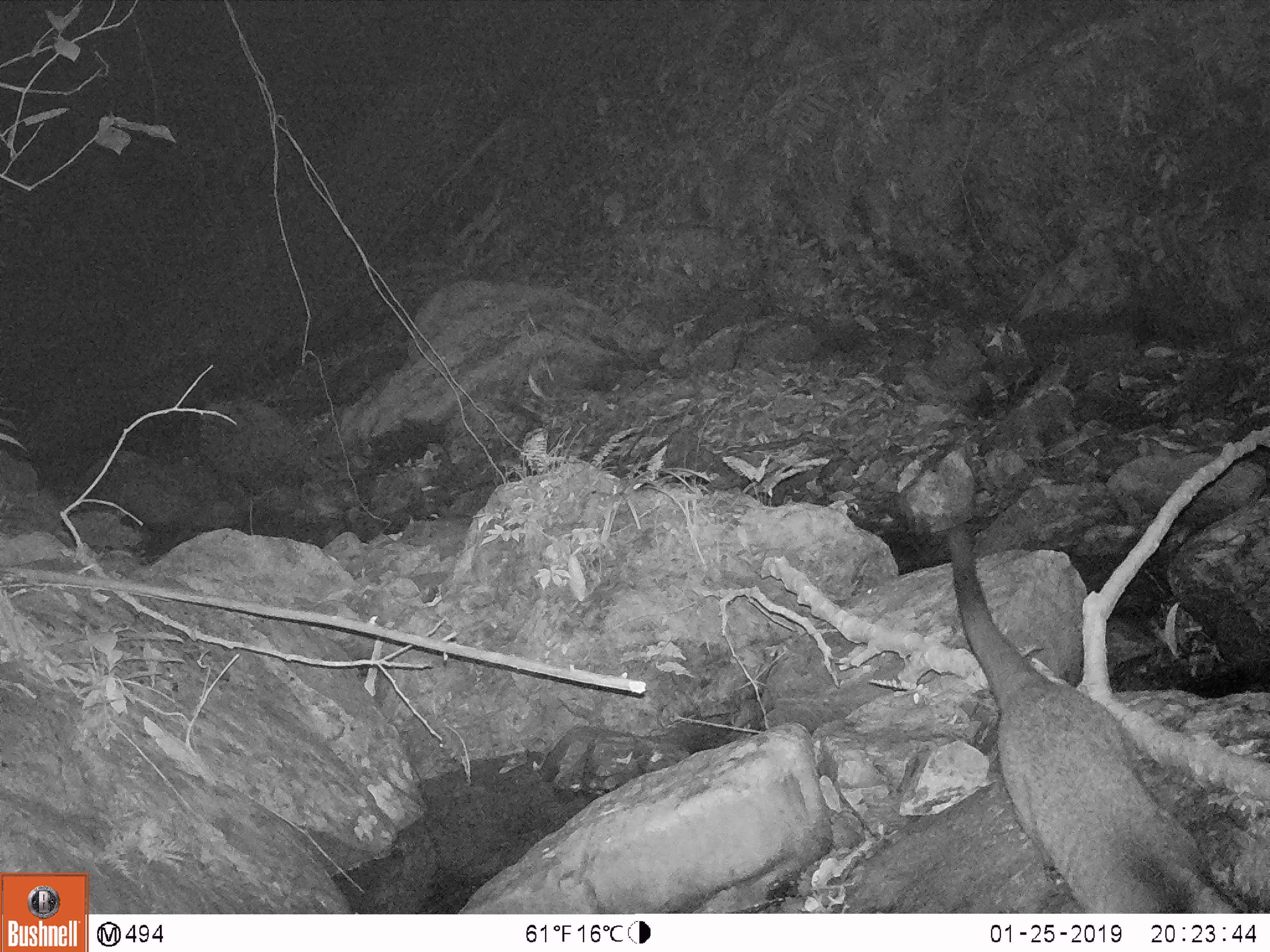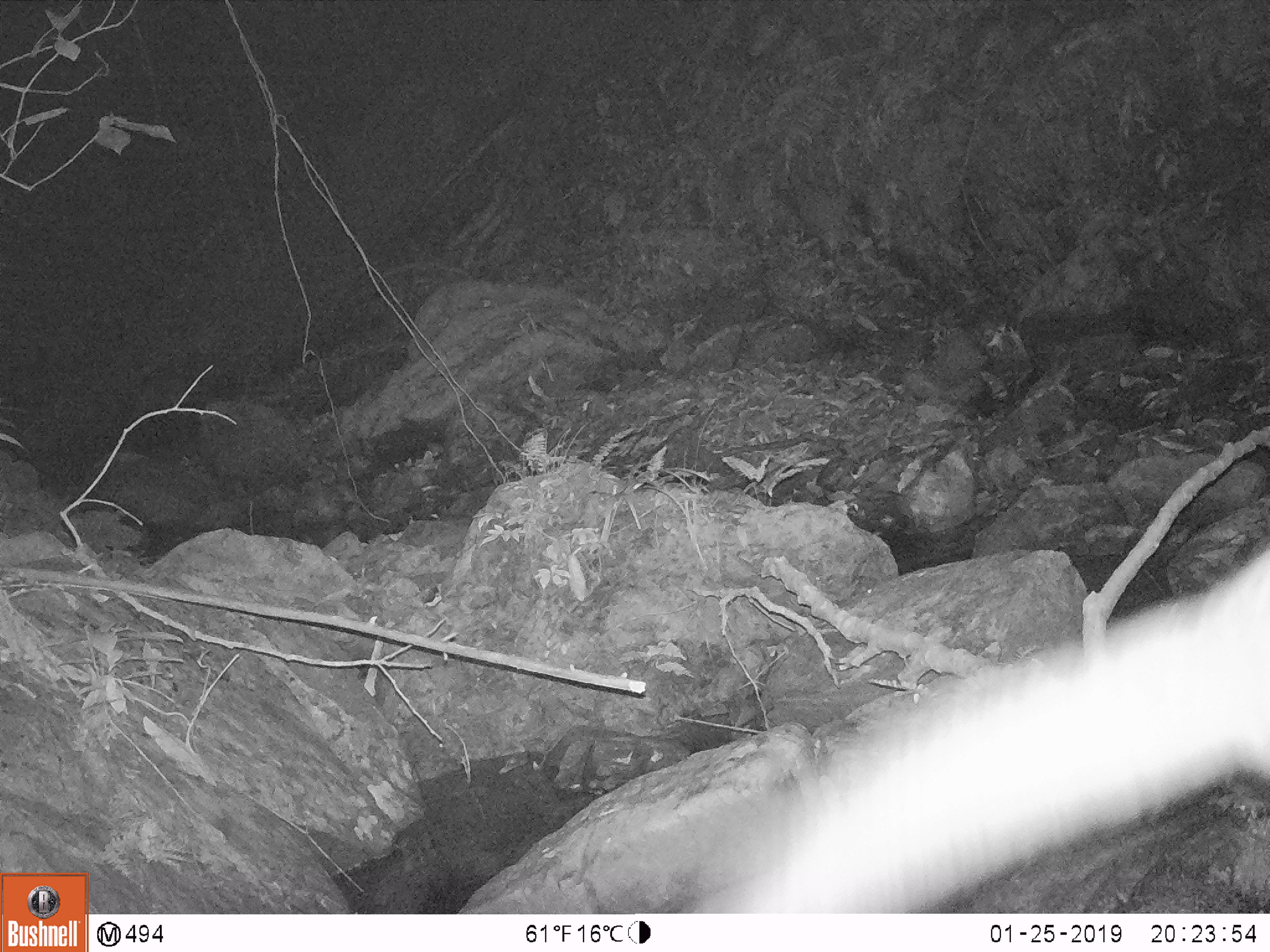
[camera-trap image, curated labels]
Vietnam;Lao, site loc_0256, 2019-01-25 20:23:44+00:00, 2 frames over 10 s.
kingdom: Animalia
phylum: Chordata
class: Mammalia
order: Carnivora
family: Viverridae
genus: Paguma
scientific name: Paguma larvata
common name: masked palm civet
Masked palm civet (Paguma larvata). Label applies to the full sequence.